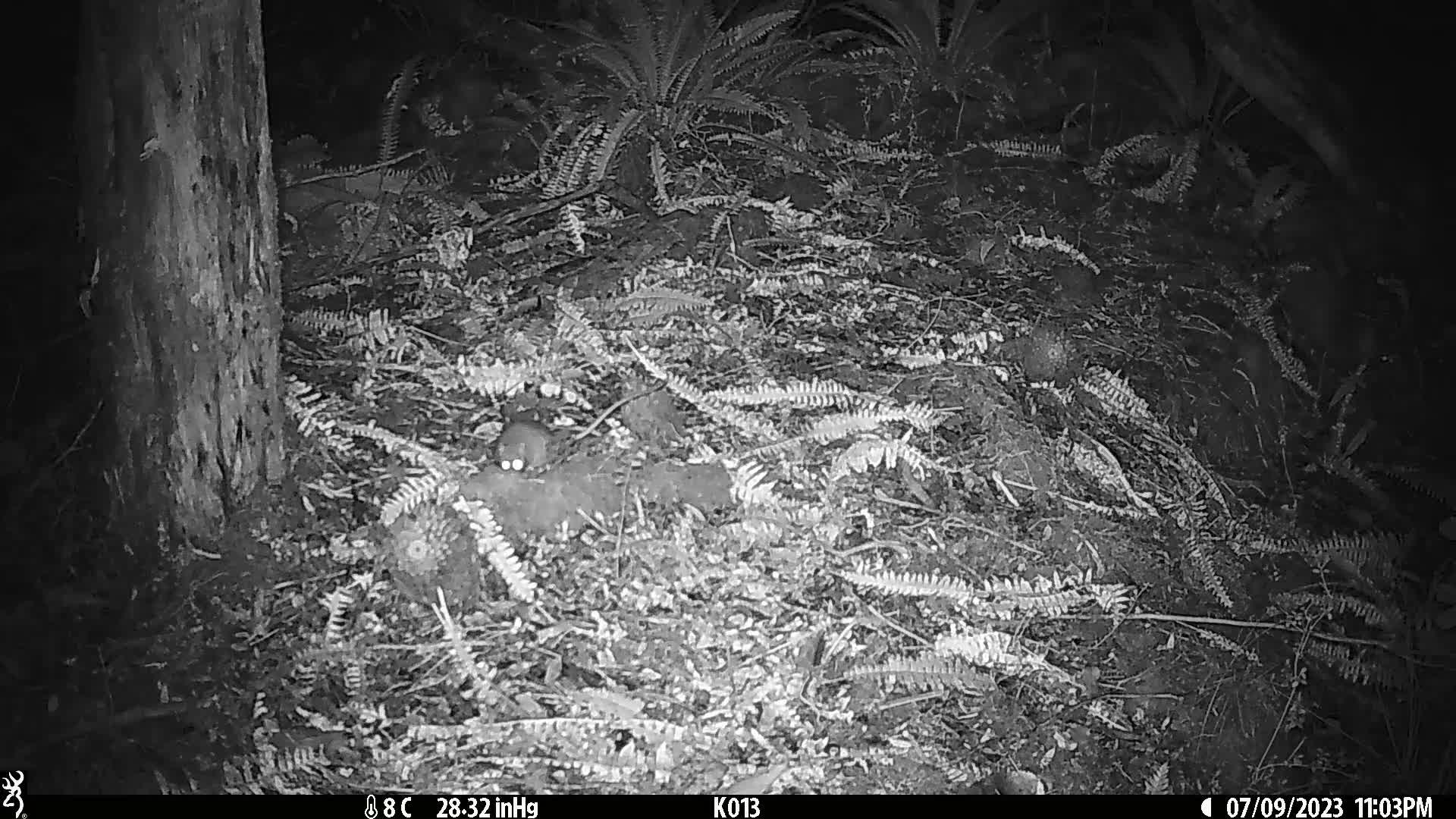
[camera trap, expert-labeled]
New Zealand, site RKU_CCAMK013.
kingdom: Animalia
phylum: Chordata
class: Mammalia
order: Rodentia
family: Muridae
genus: Rattus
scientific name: Rattus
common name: rat